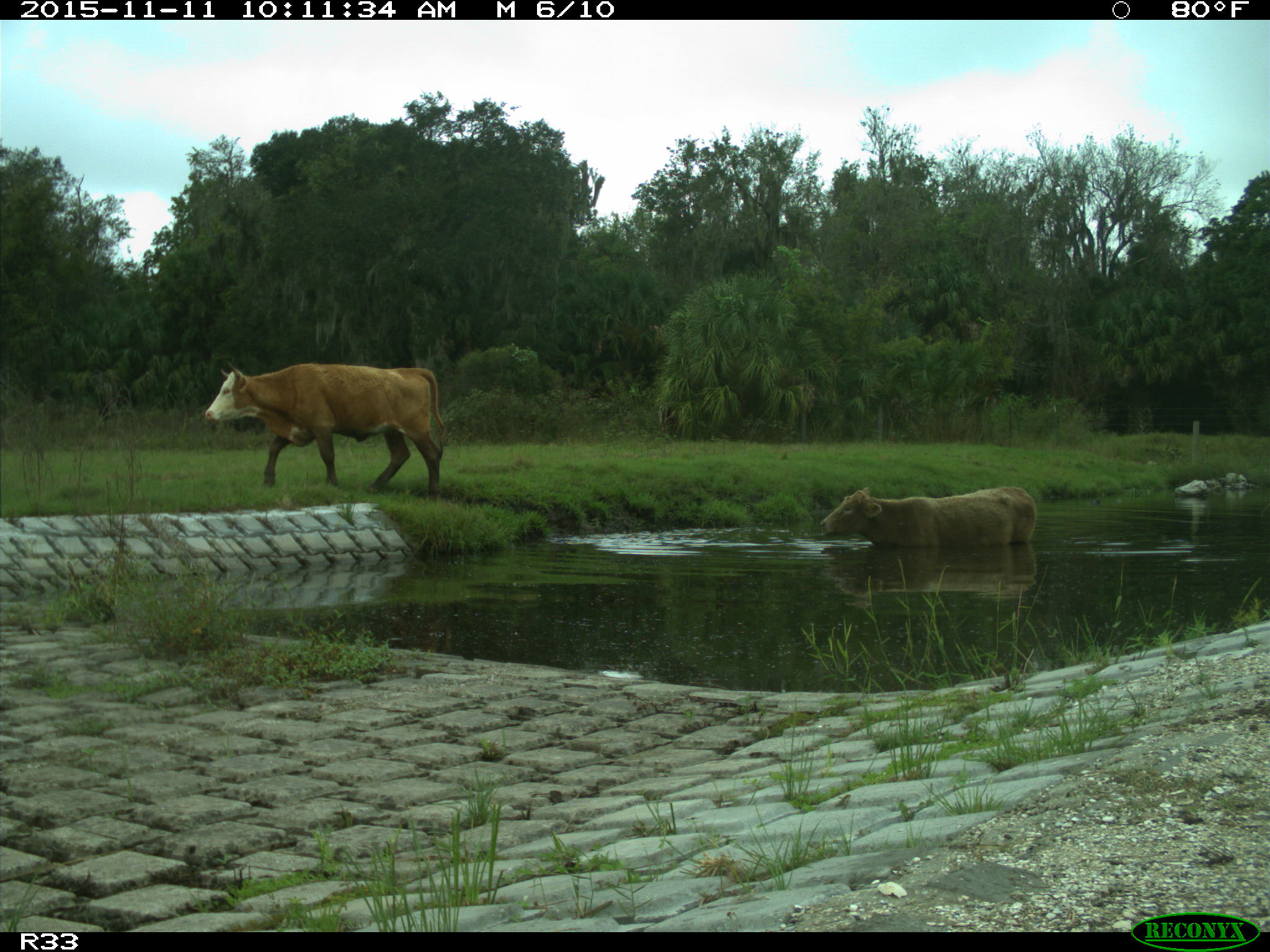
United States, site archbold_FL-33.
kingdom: Animalia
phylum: Chordata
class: Mammalia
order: Artiodactyla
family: Bovidae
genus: Bos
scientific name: Bos taurus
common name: domestic cow